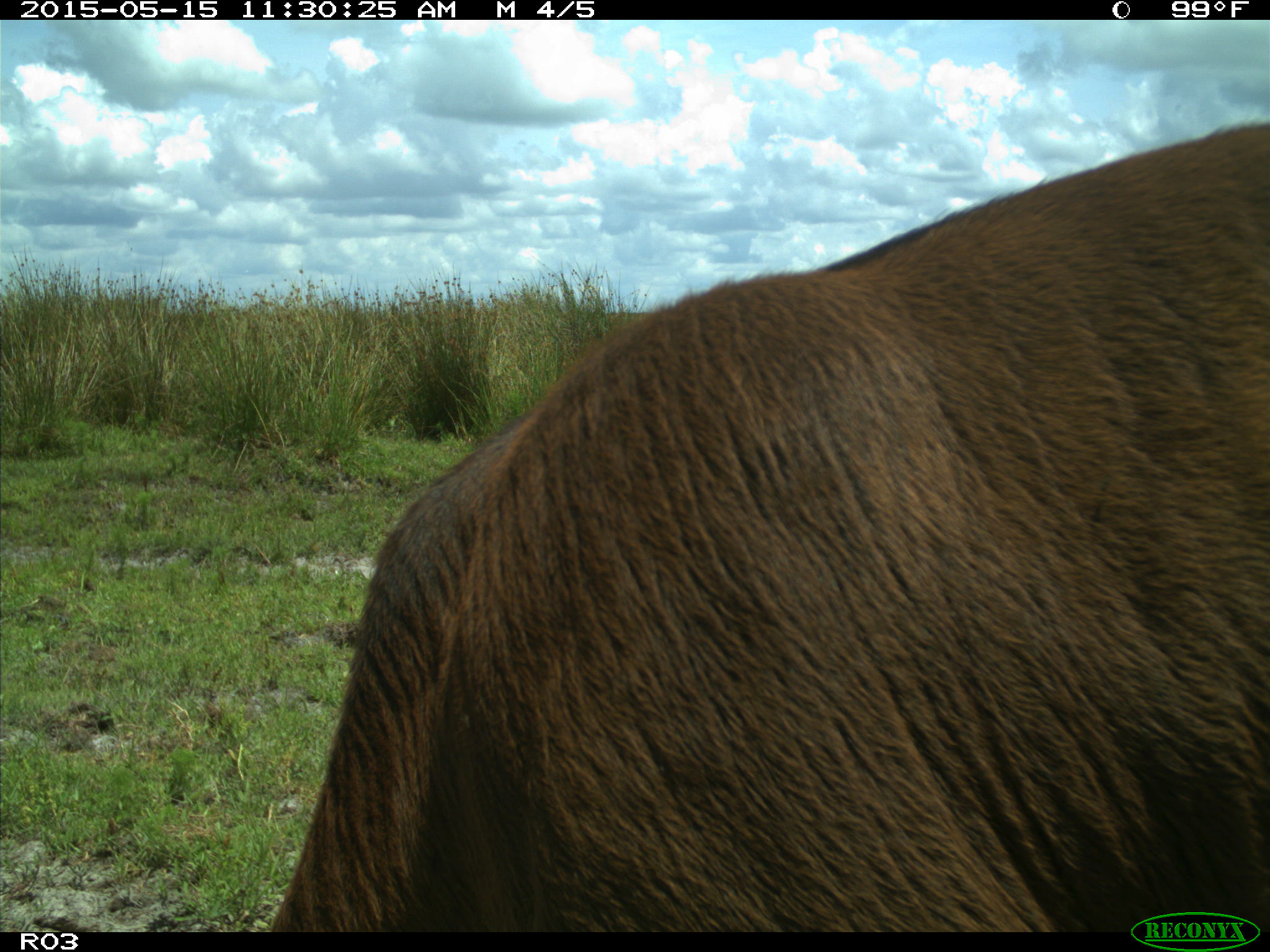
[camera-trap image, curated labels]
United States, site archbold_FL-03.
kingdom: Animalia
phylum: Chordata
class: Mammalia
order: Artiodactyla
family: Bovidae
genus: Bos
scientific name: Bos taurus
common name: domestic cow